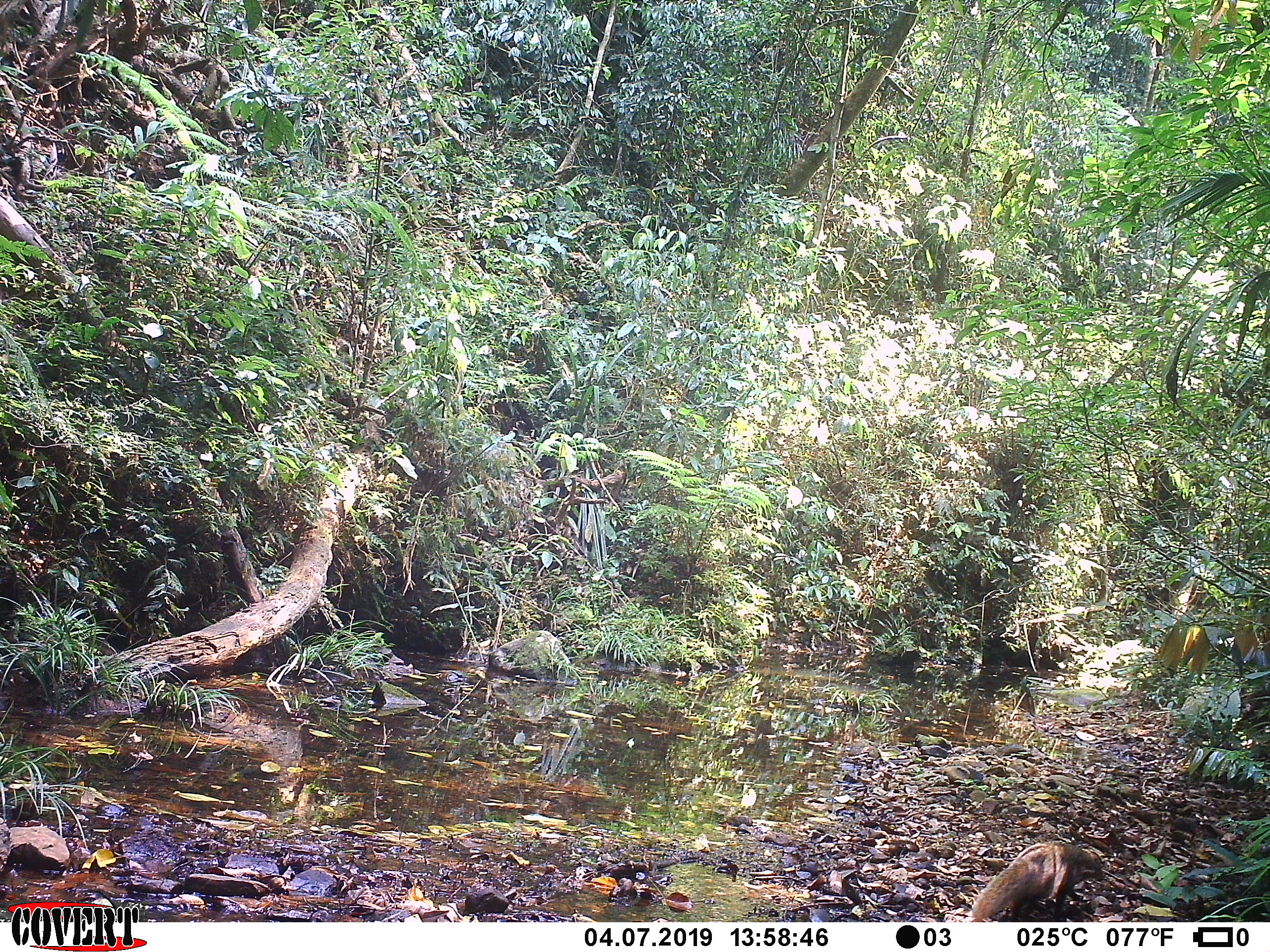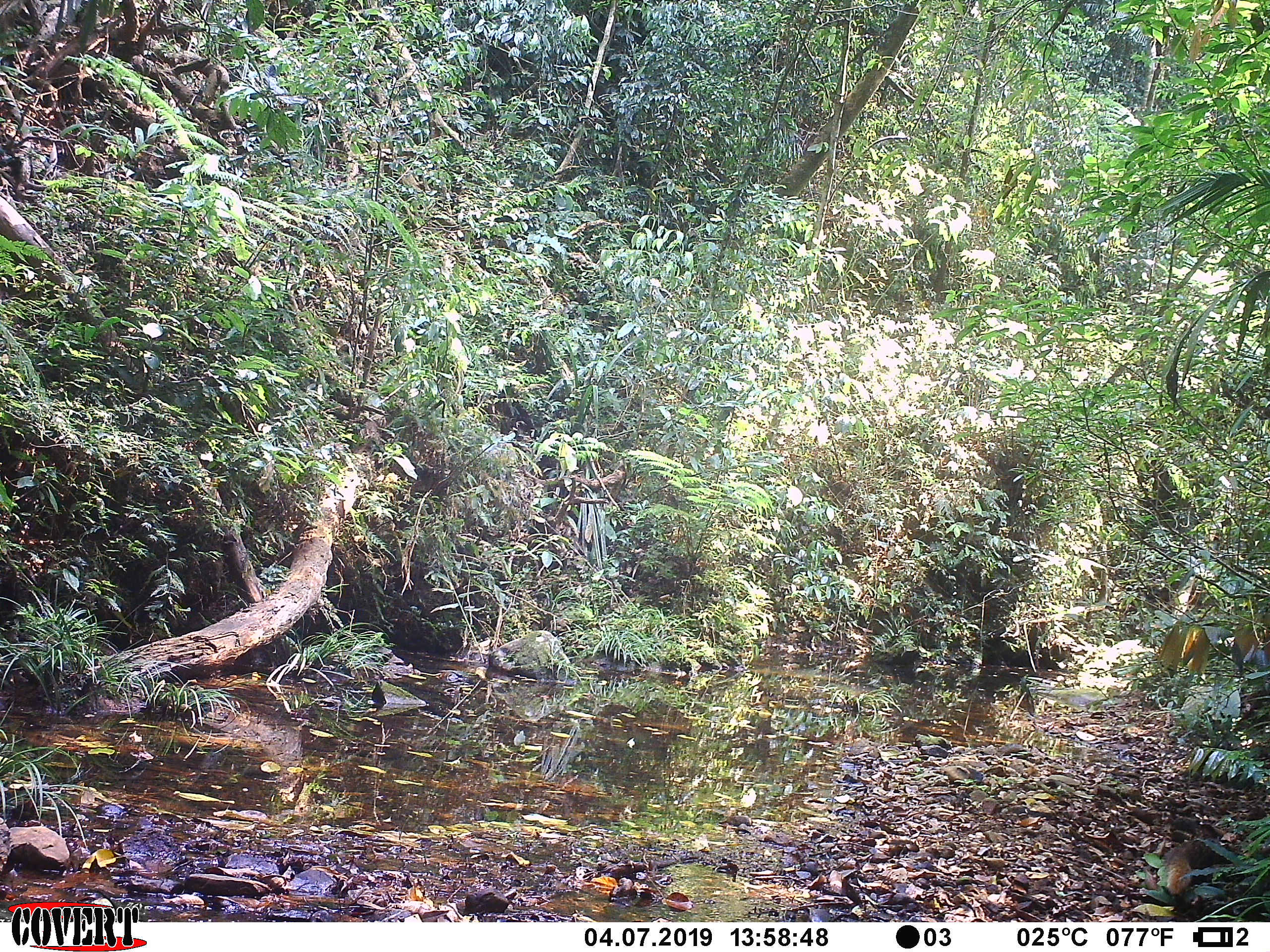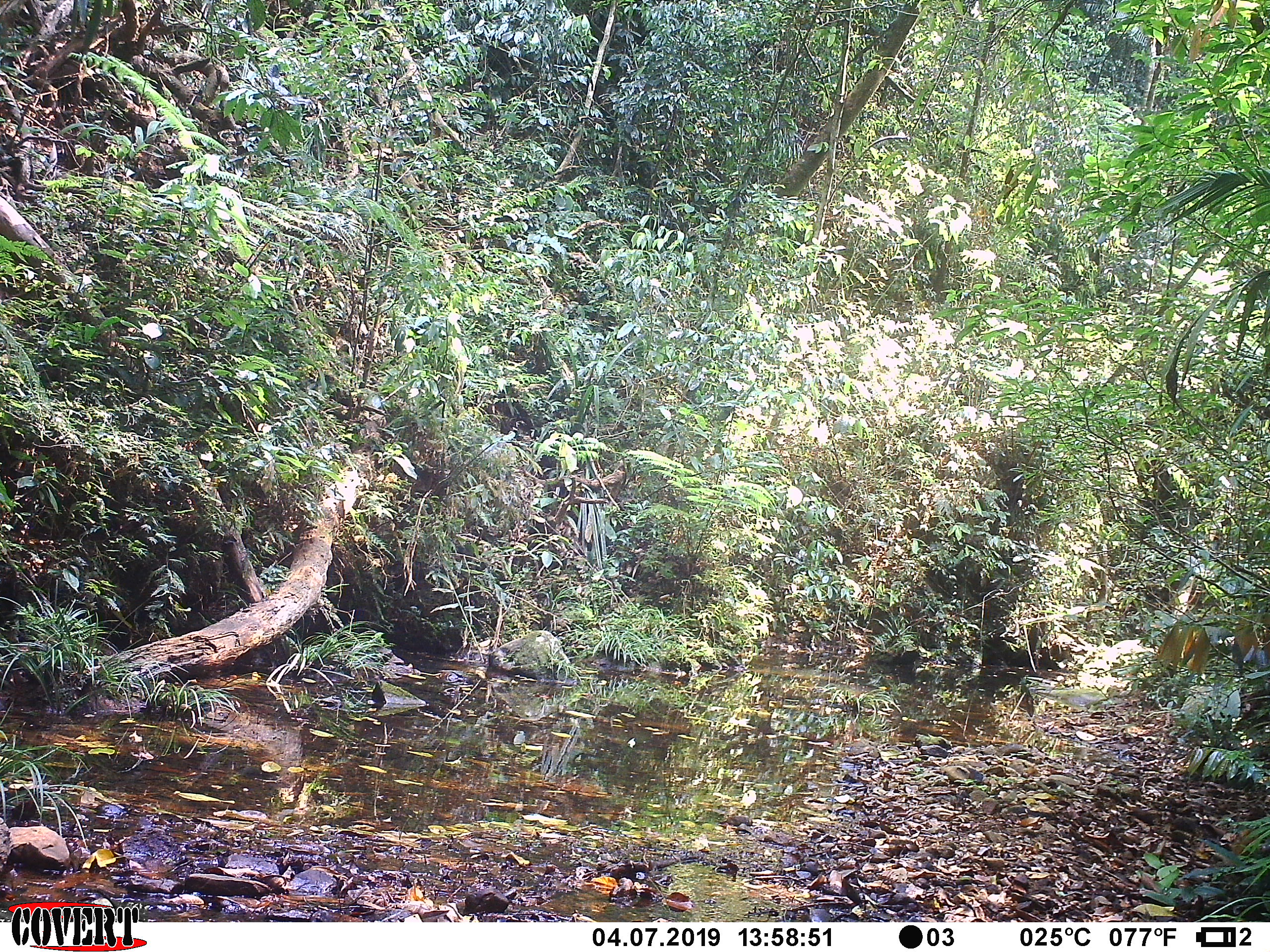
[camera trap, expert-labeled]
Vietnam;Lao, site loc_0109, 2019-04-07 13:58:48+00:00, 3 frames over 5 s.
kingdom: Animalia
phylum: Chordata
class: Mammalia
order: Carnivora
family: Herpestidae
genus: Urva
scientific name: Urva urva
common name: crab-eating mongoose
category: crab eating mongoose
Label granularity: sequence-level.